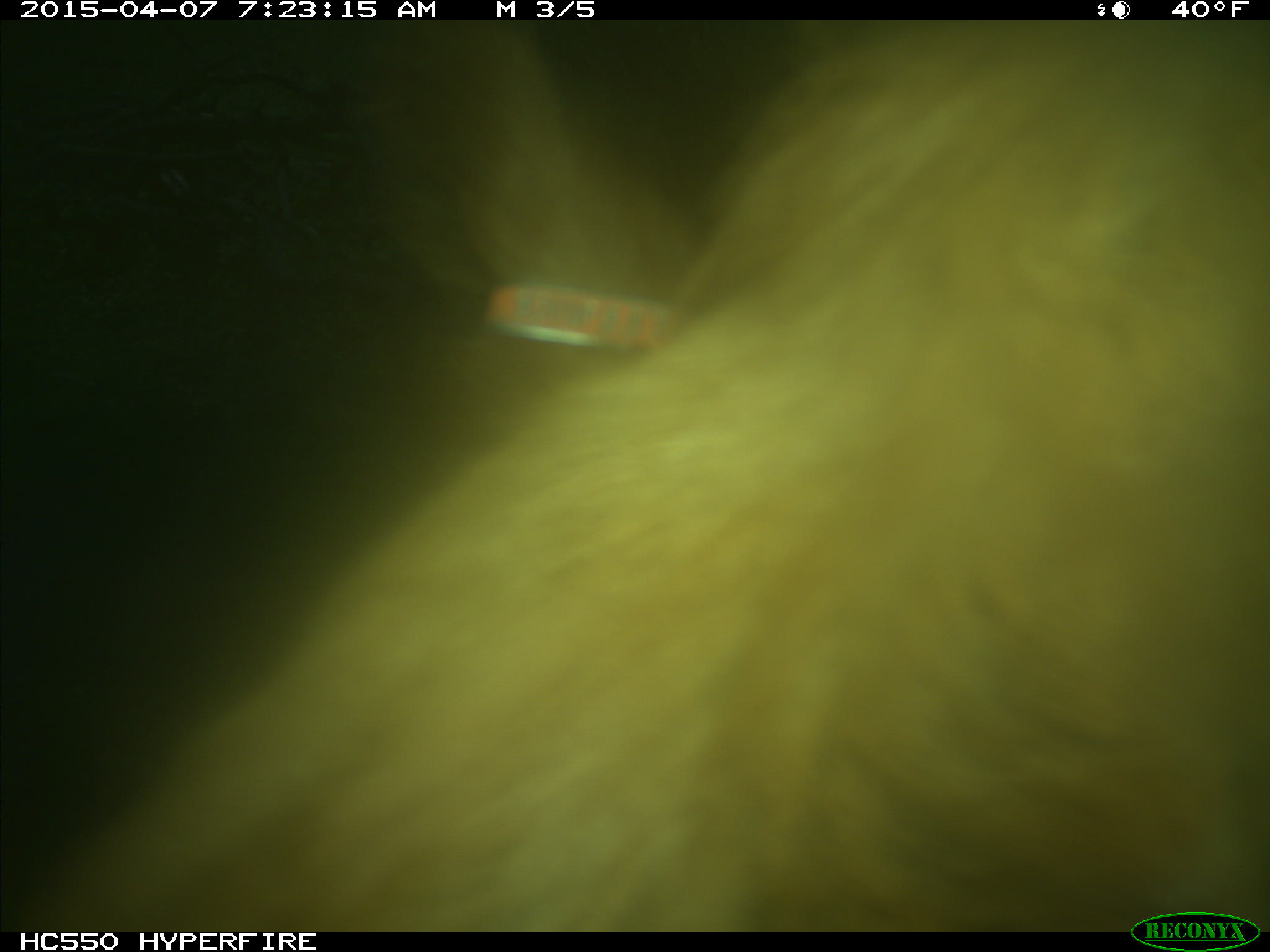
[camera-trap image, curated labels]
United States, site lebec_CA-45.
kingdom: Animalia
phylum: Chordata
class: Mammalia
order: Artiodactyla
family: Bovidae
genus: Bos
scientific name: Bos taurus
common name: domestic cow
Bos taurus (domestic cow).